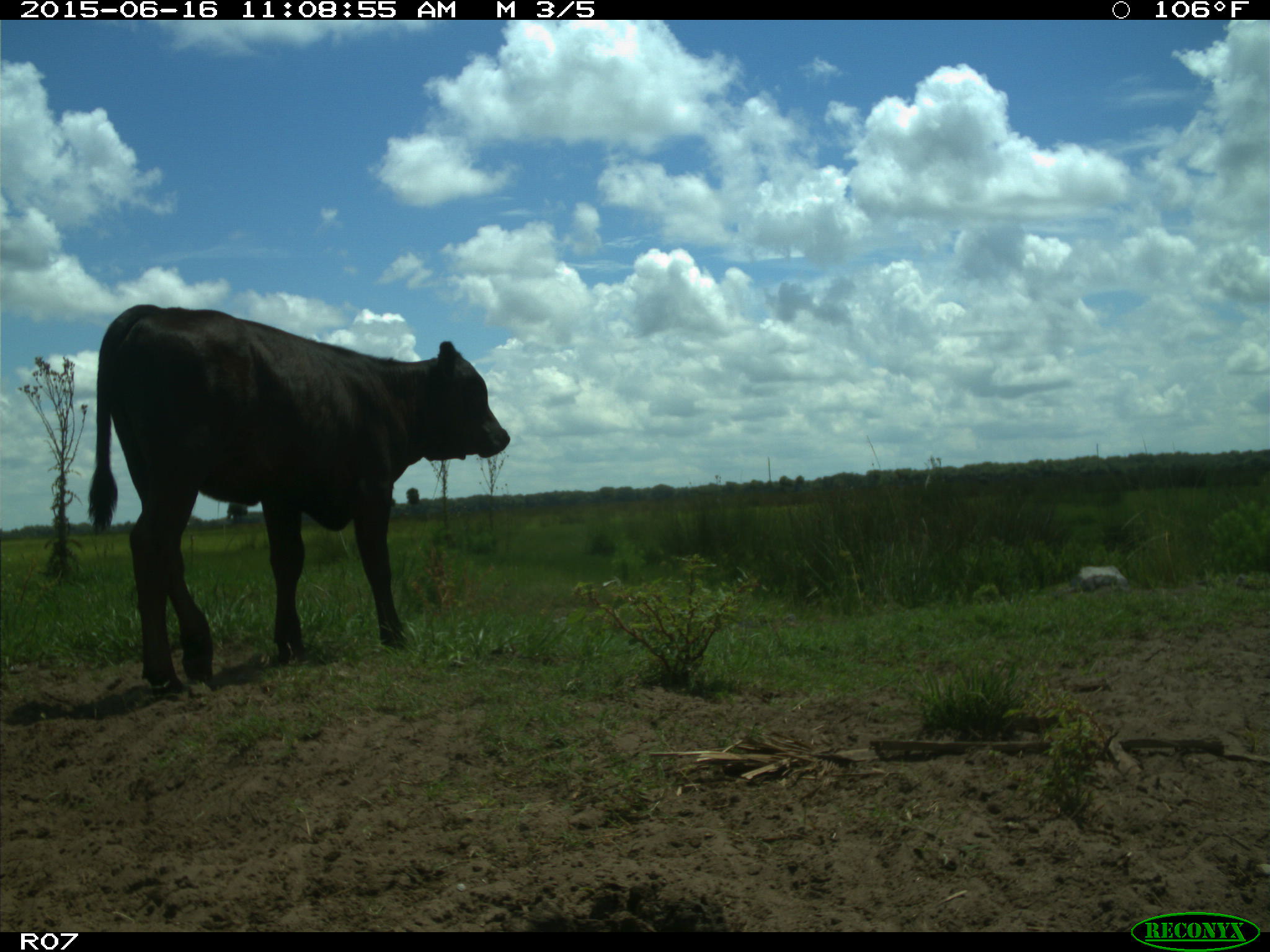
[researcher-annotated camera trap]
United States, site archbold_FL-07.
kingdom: Animalia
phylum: Chordata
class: Mammalia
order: Artiodactyla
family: Bovidae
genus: Bos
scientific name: Bos taurus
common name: domestic cow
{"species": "Bos taurus (domestic cow)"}